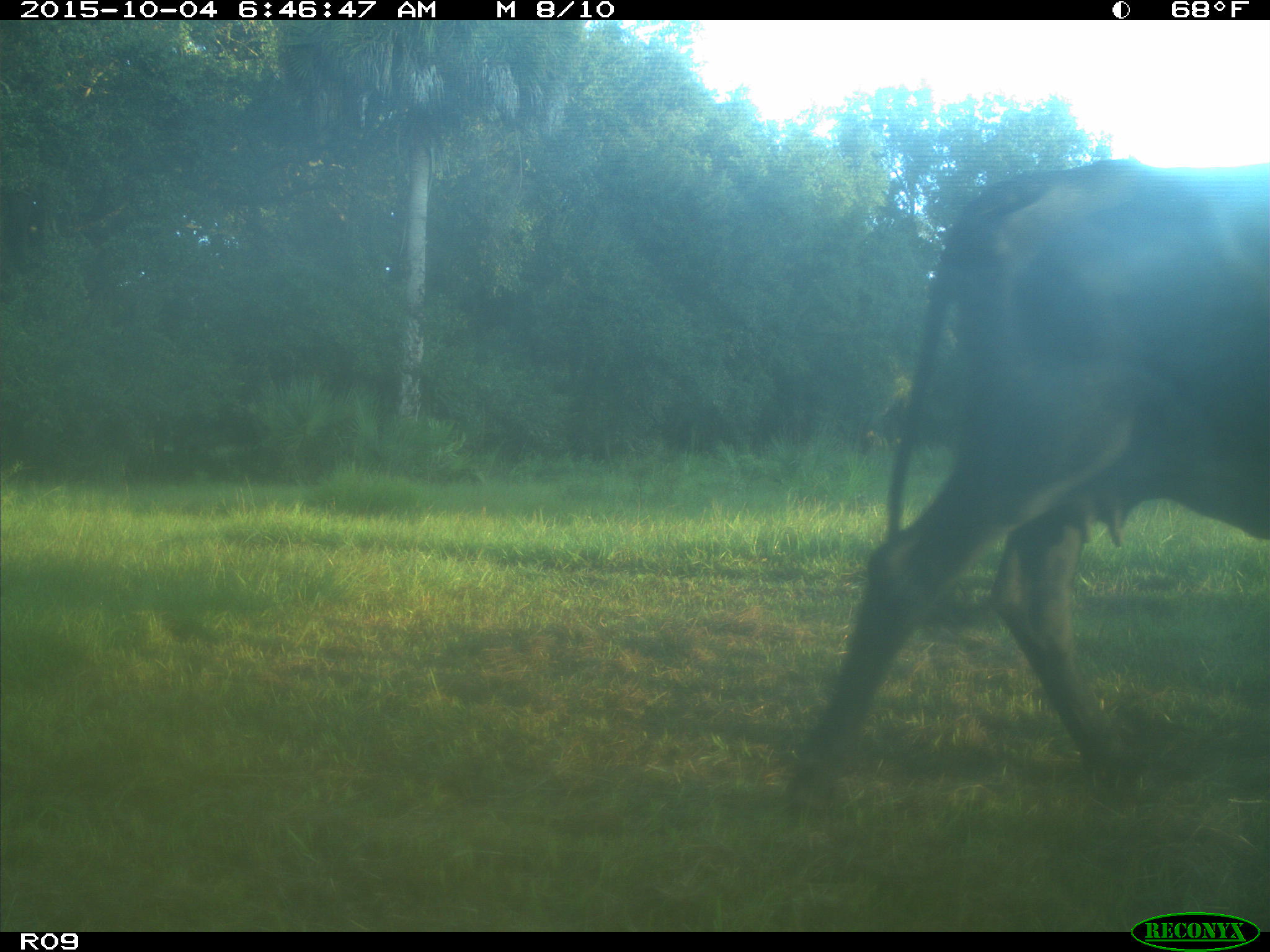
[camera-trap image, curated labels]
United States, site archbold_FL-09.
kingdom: Animalia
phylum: Chordata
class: Mammalia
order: Artiodactyla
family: Bovidae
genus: Bos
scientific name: Bos taurus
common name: domestic cow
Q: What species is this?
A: Bos taurus (domestic cow).